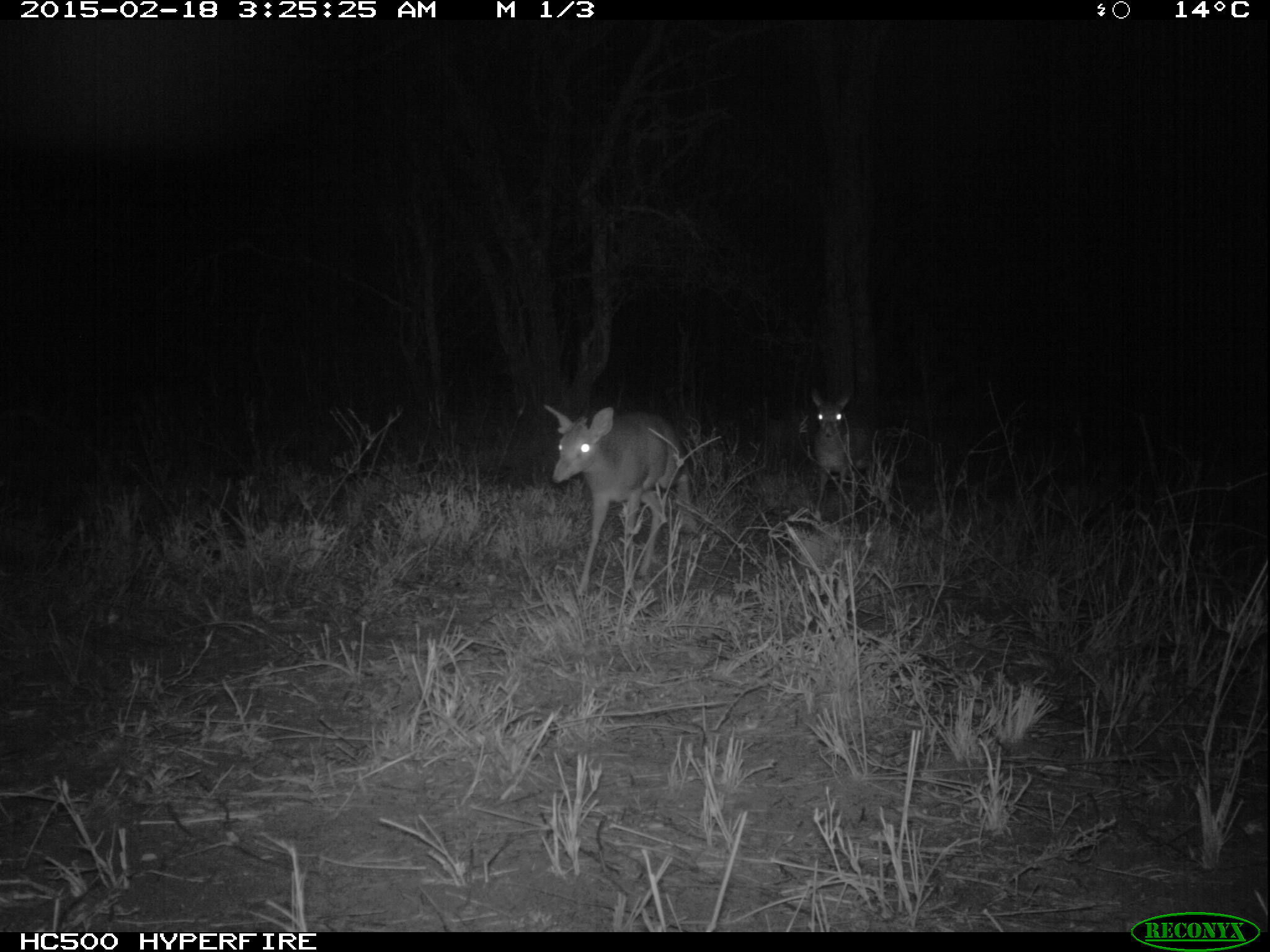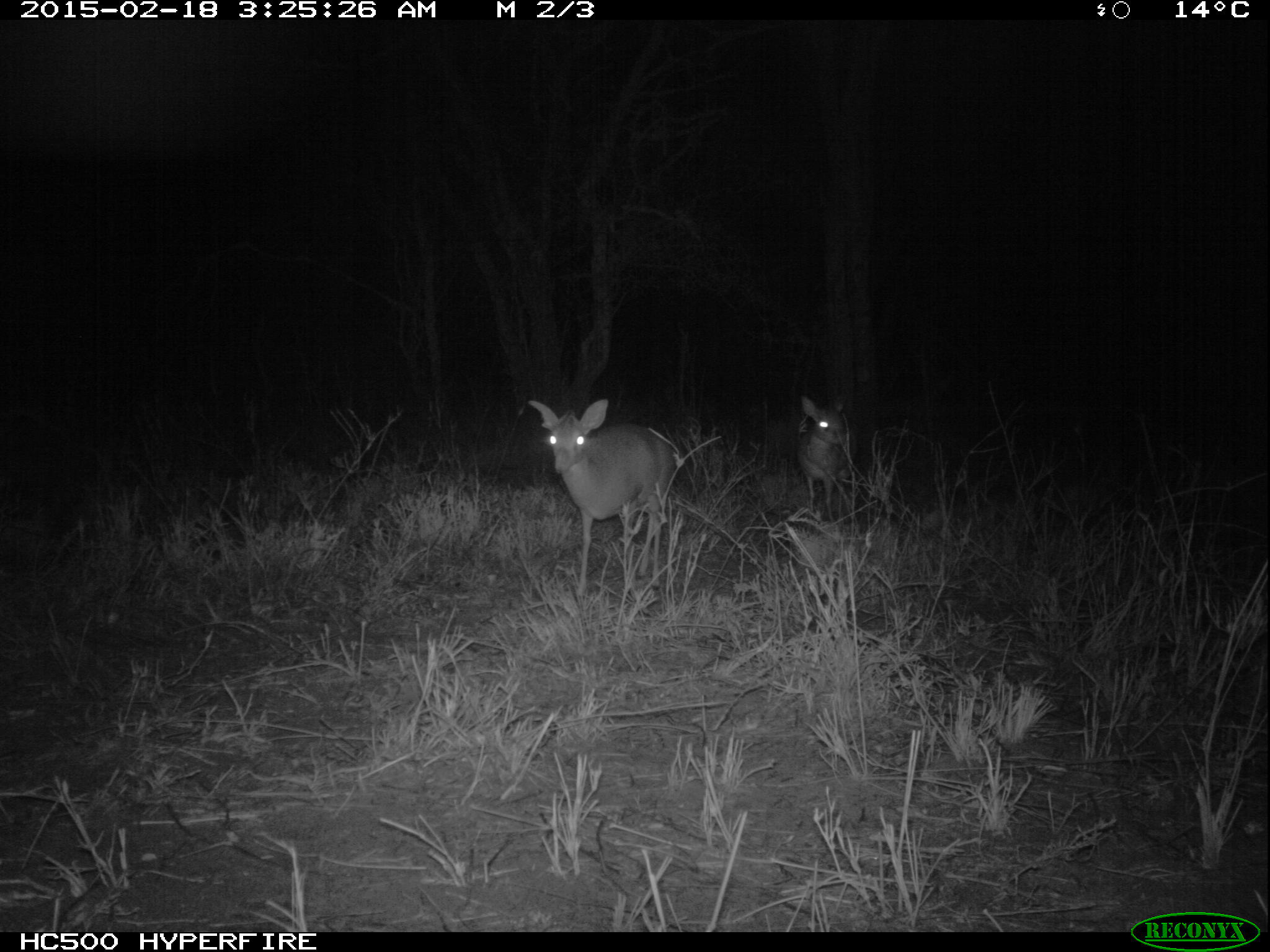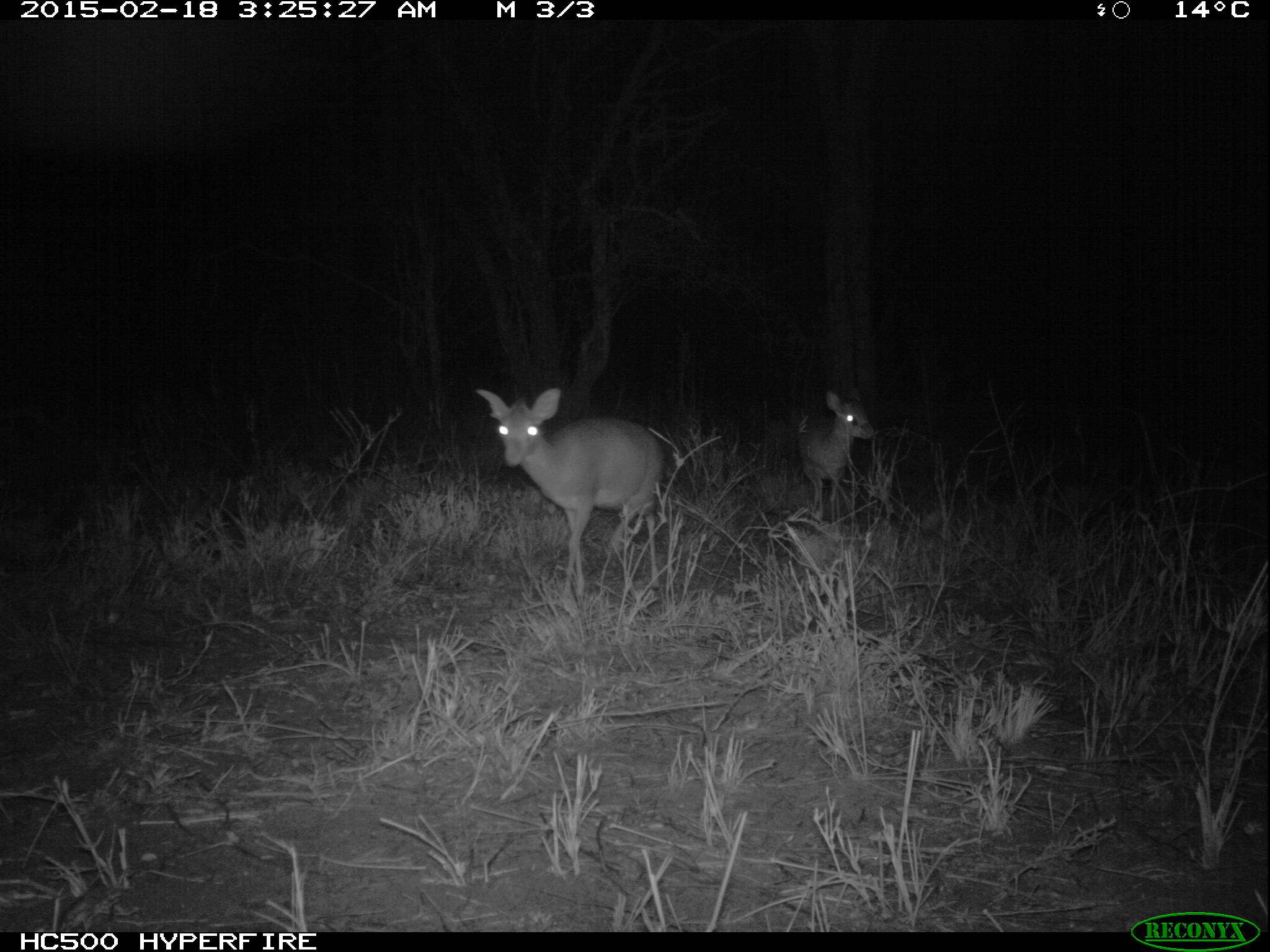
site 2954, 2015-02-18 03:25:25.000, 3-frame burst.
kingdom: Animalia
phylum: Chordata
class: Mammalia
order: Artiodactyla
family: Bovidae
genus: Madoqua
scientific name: Madoqua guentheri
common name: günther's dik-dik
Madoqua guentheri (günther's dik-dik), count 2.